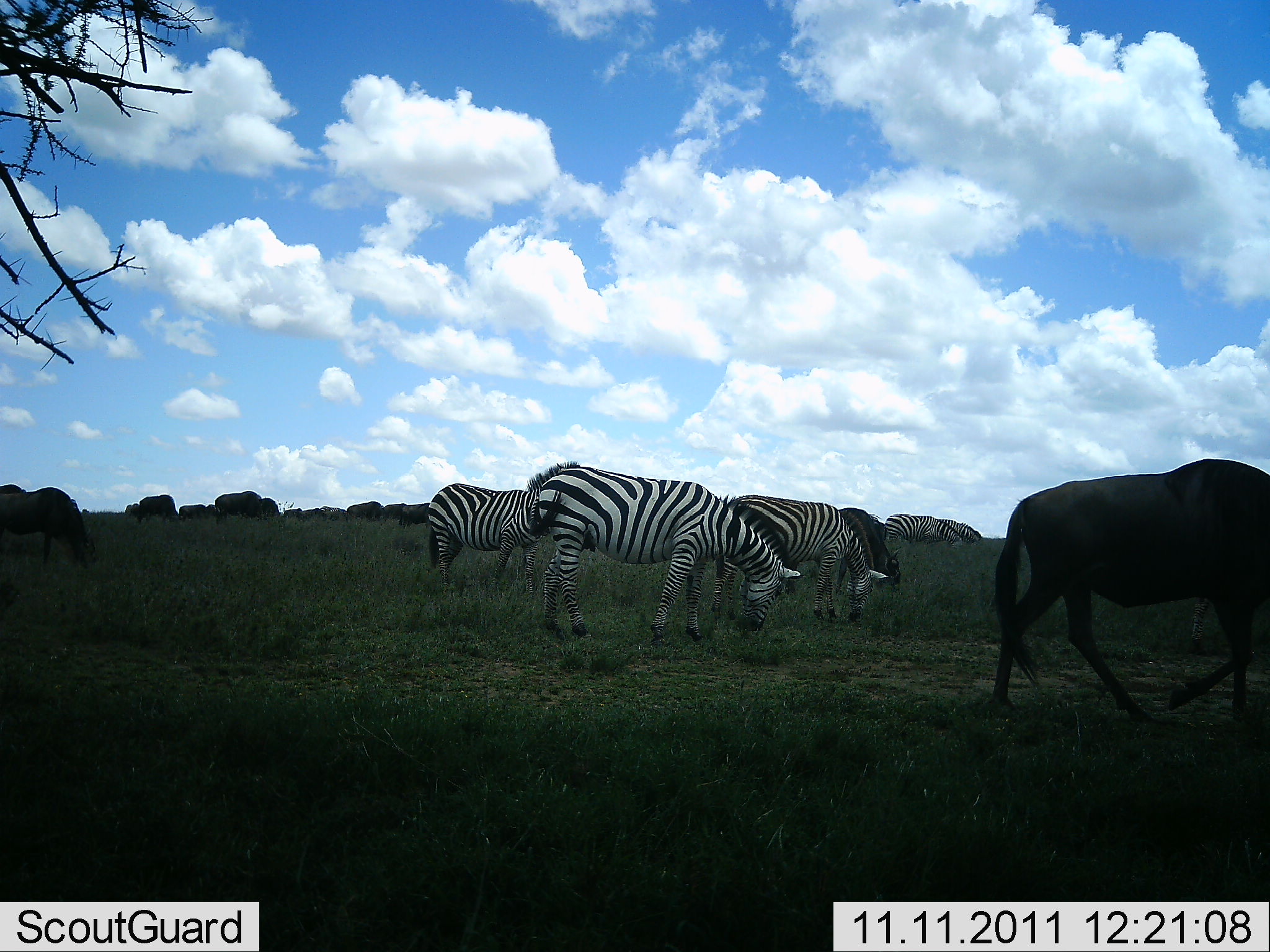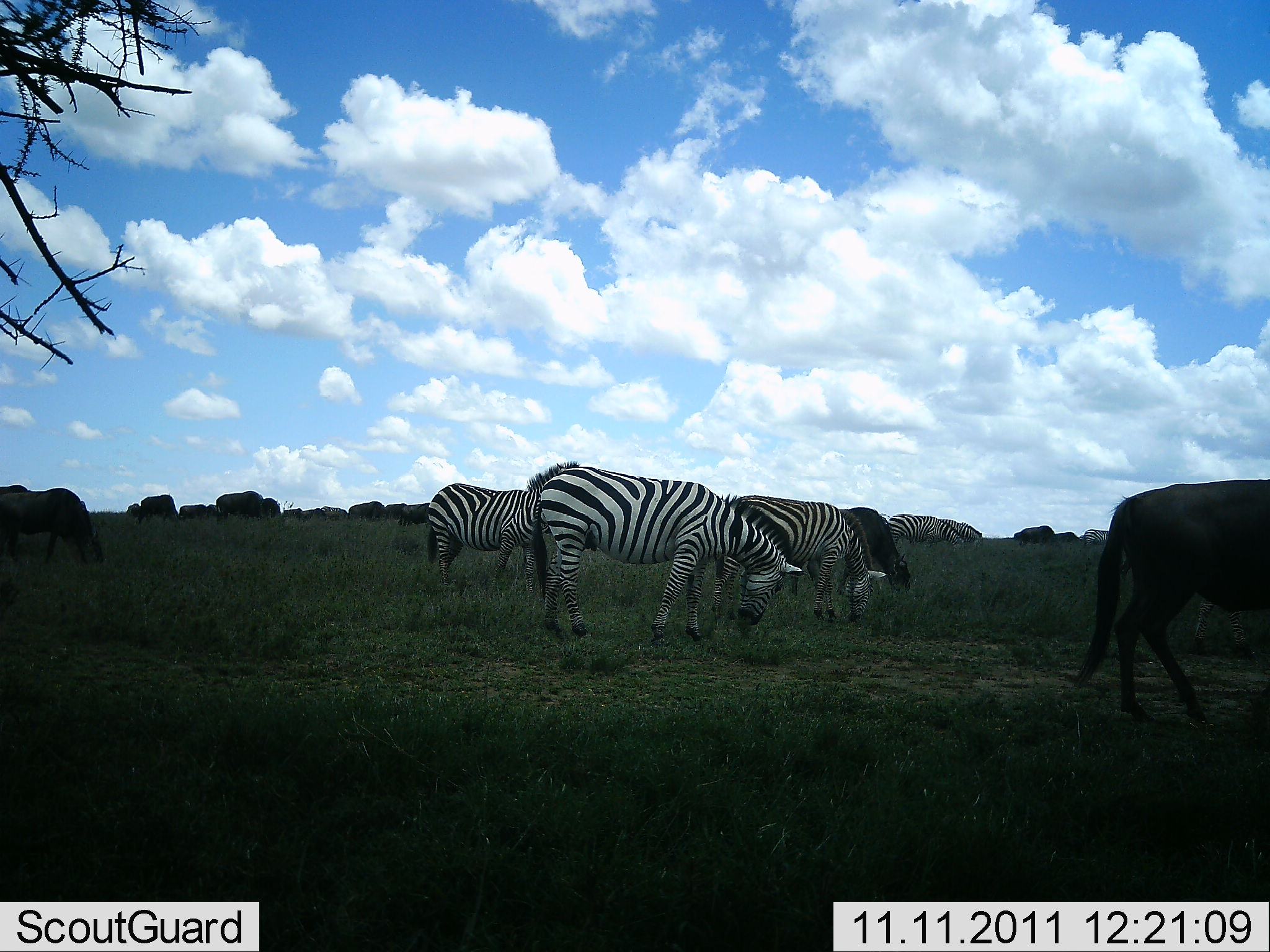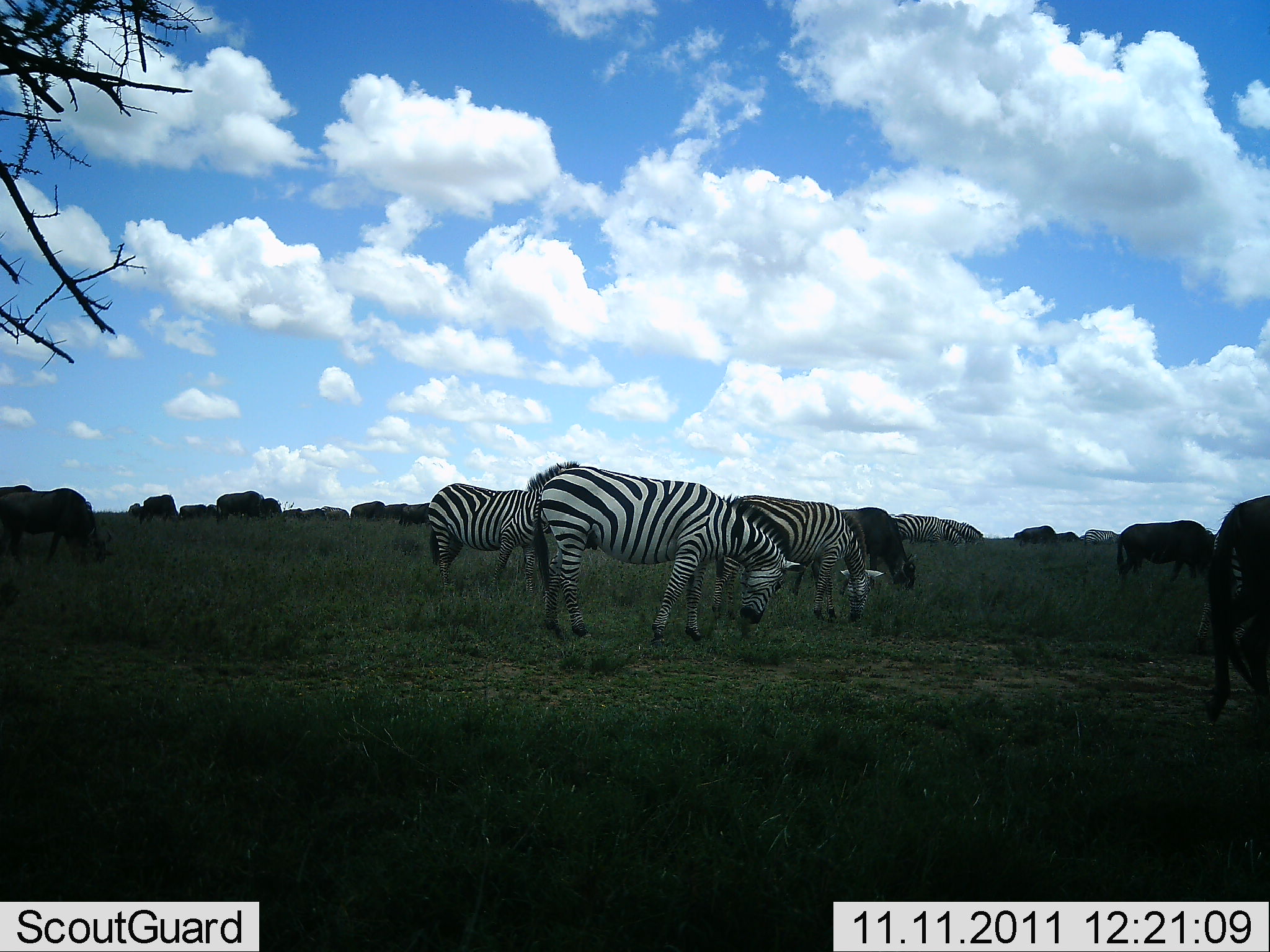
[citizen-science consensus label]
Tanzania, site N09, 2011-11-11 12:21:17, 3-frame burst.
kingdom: Animalia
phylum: Chordata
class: Mammalia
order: Artiodactyla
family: Bovidae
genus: Connochaetes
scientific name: Connochaetes taurinus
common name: blue wildebeest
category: wildebeest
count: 11-50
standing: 25%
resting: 0%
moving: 33%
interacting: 0%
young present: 0%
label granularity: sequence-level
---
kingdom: Animalia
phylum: Chordata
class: Mammalia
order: Perissodactyla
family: Equidae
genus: Equus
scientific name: Equus quagga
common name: plains zebra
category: zebra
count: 6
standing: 21%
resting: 0%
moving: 7%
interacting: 7%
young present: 0%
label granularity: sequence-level